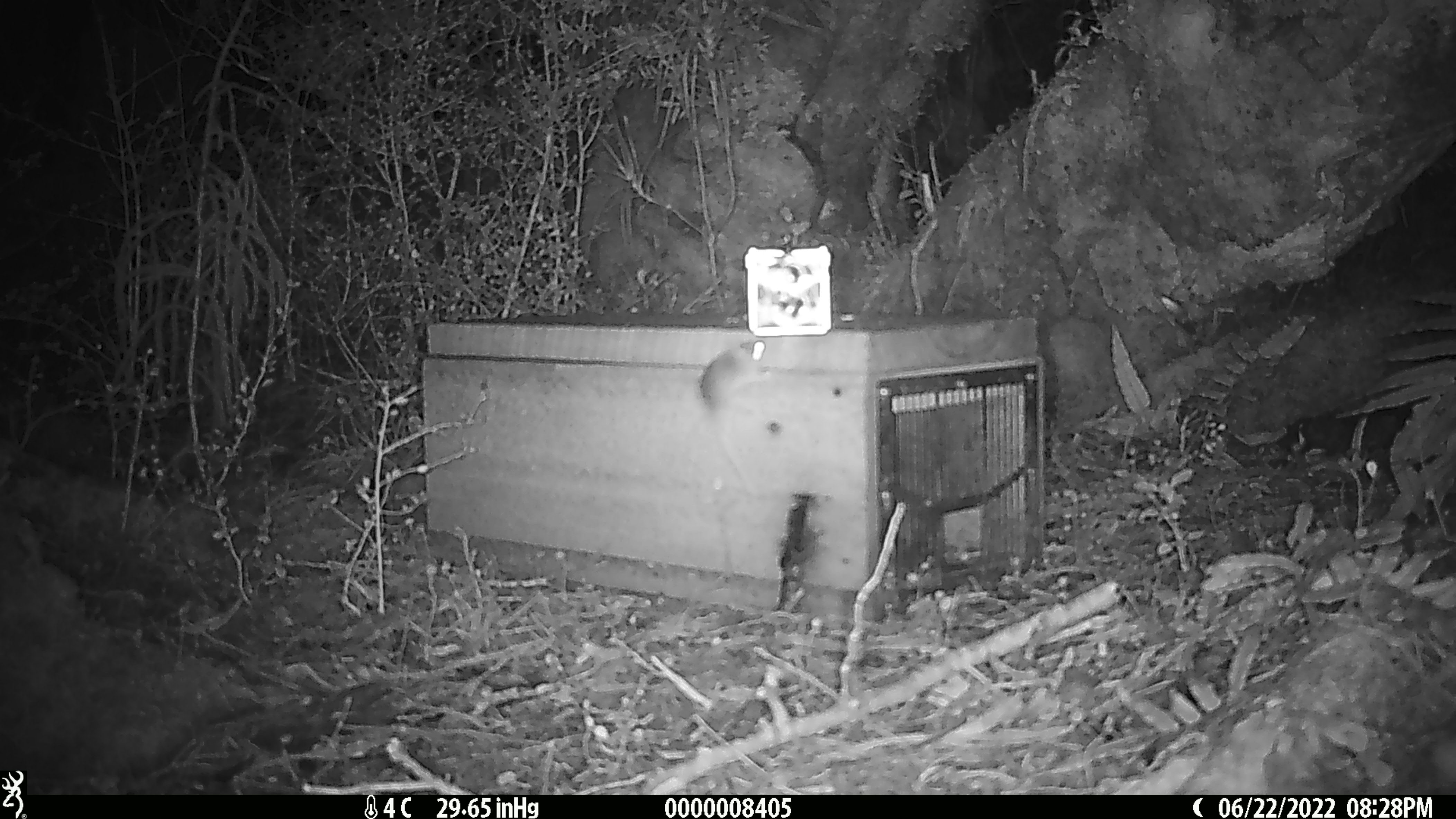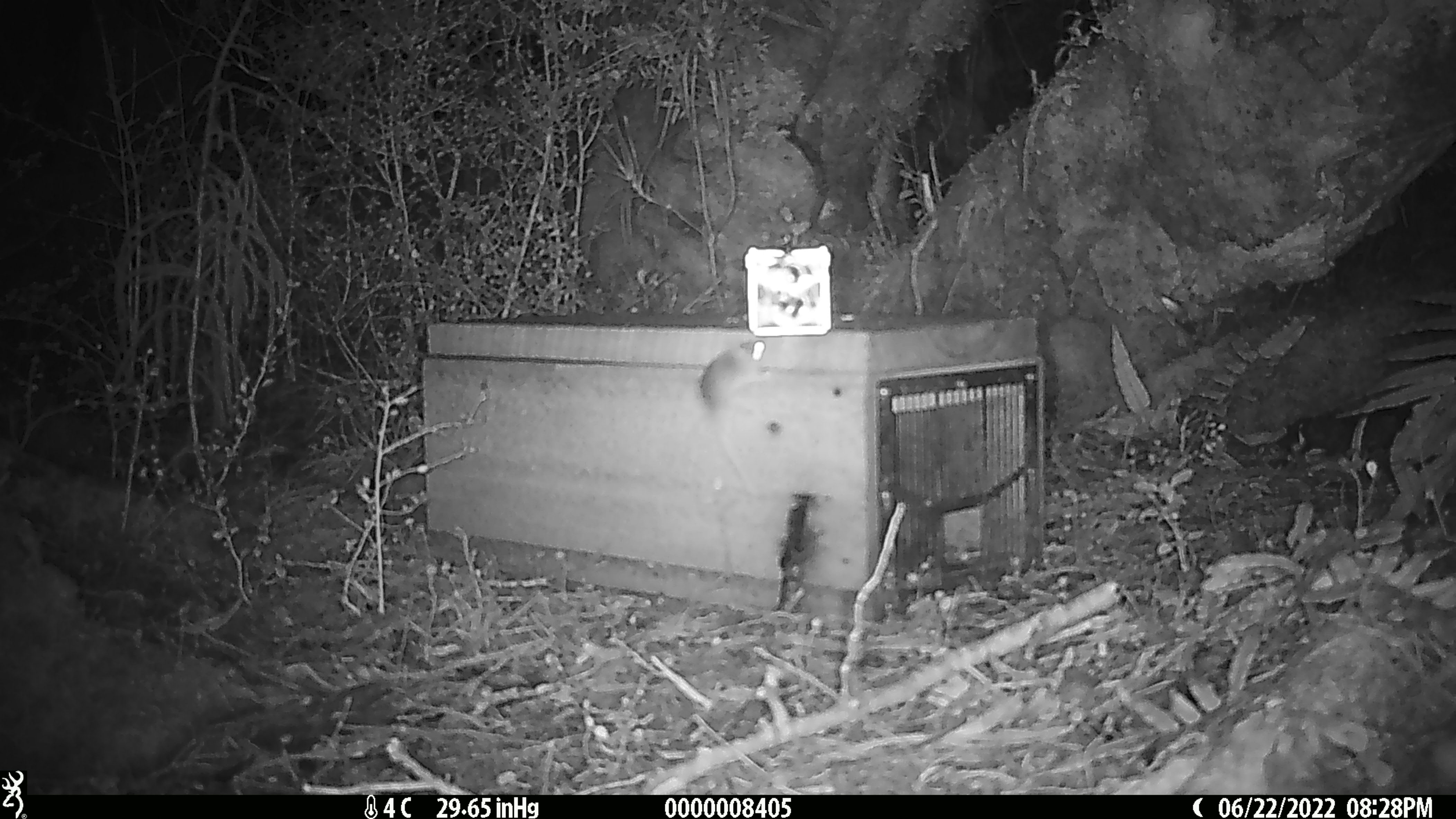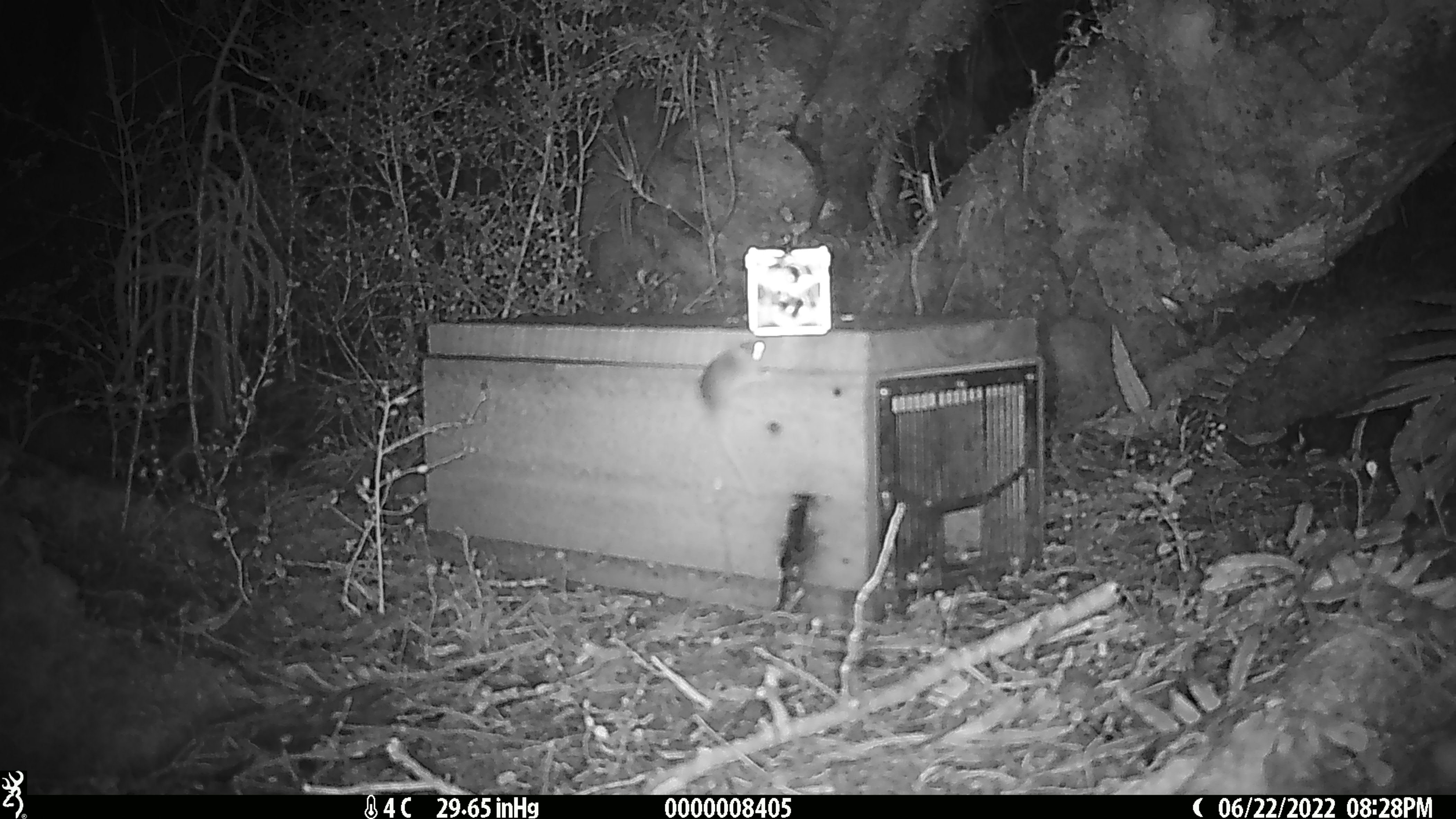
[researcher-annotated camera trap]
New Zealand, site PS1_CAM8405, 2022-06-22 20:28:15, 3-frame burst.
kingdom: Animalia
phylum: Chordata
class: Mammalia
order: Rodentia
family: Muridae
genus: Mus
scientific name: Mus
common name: mouse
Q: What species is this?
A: Mouse (Mus).